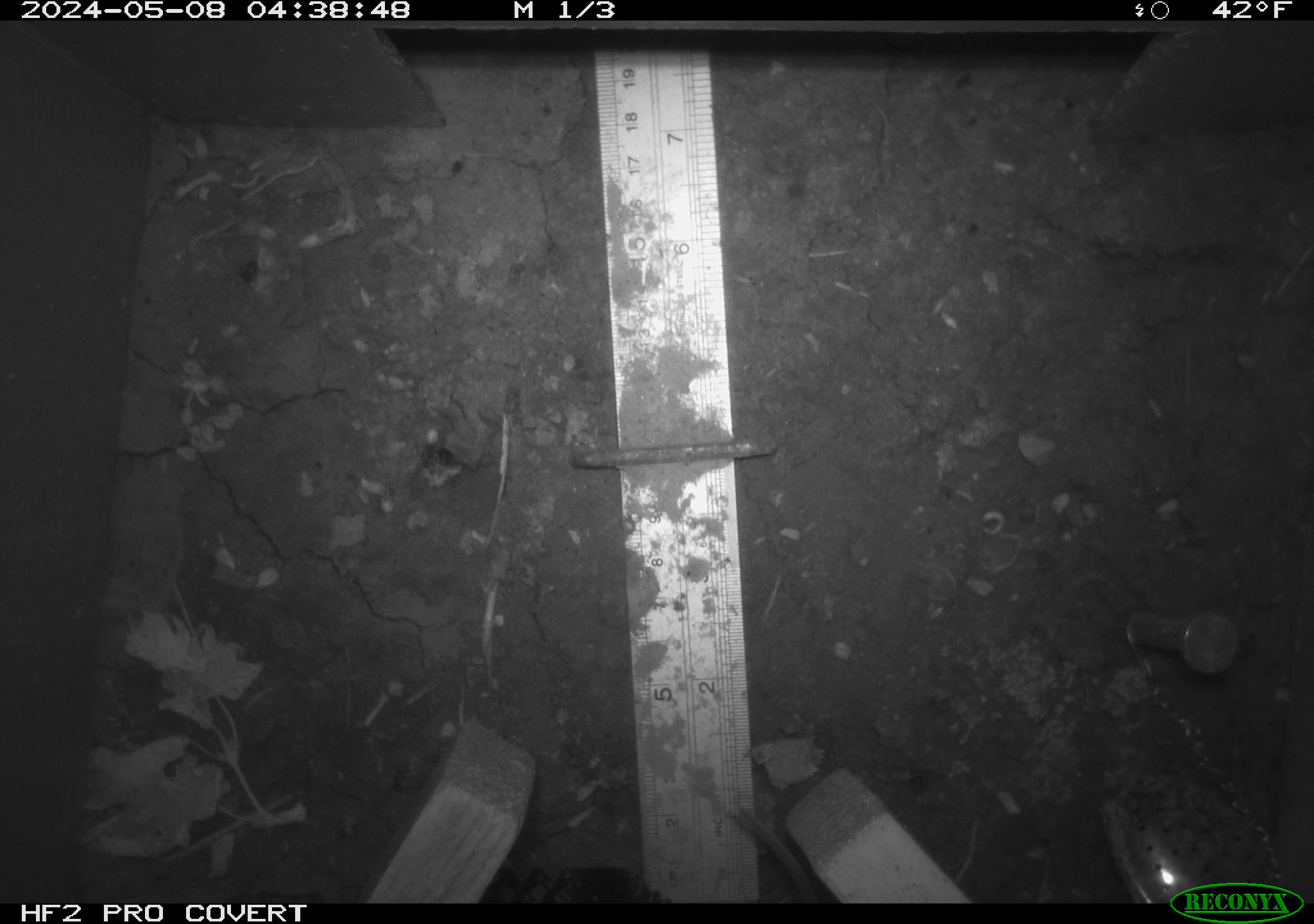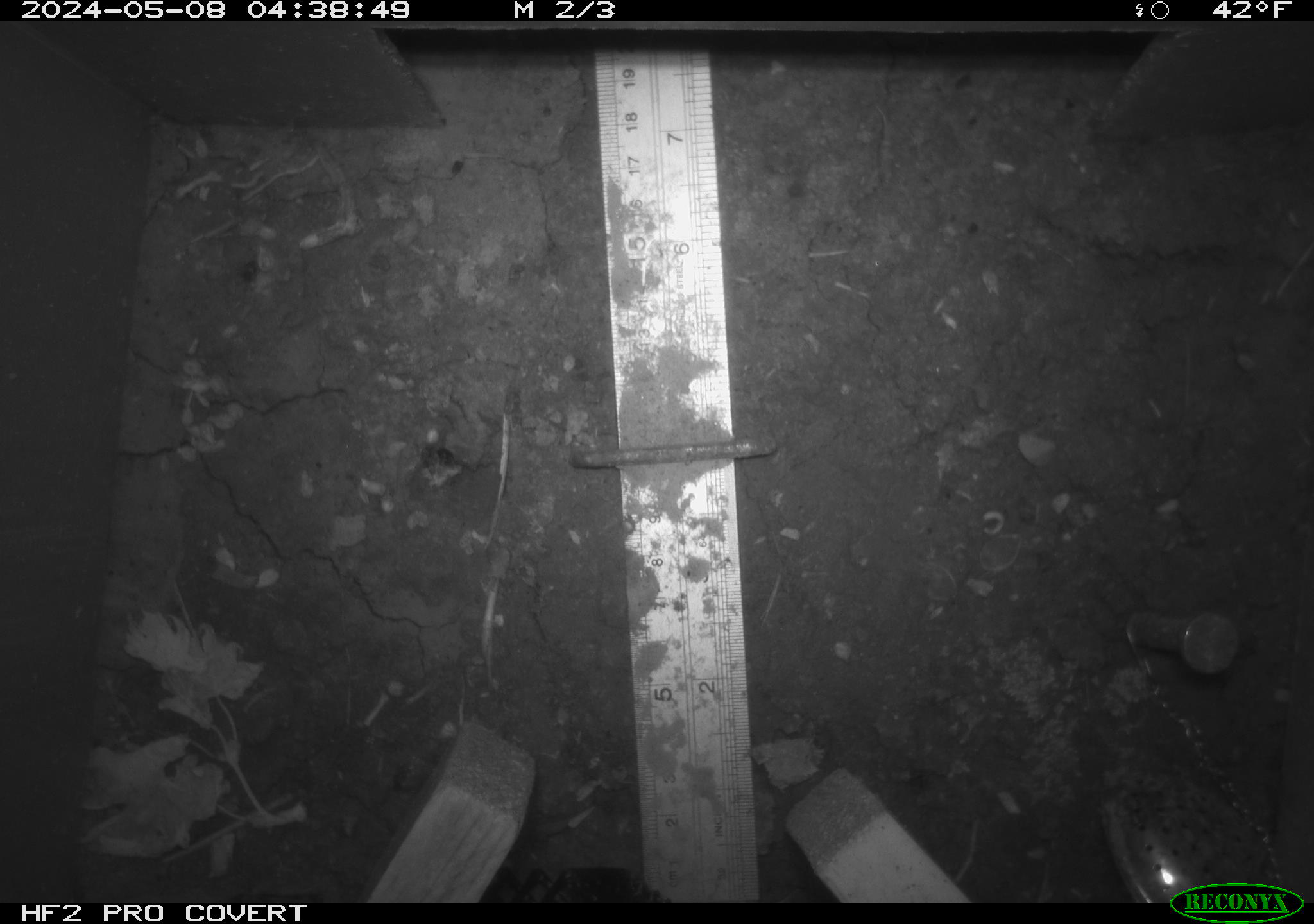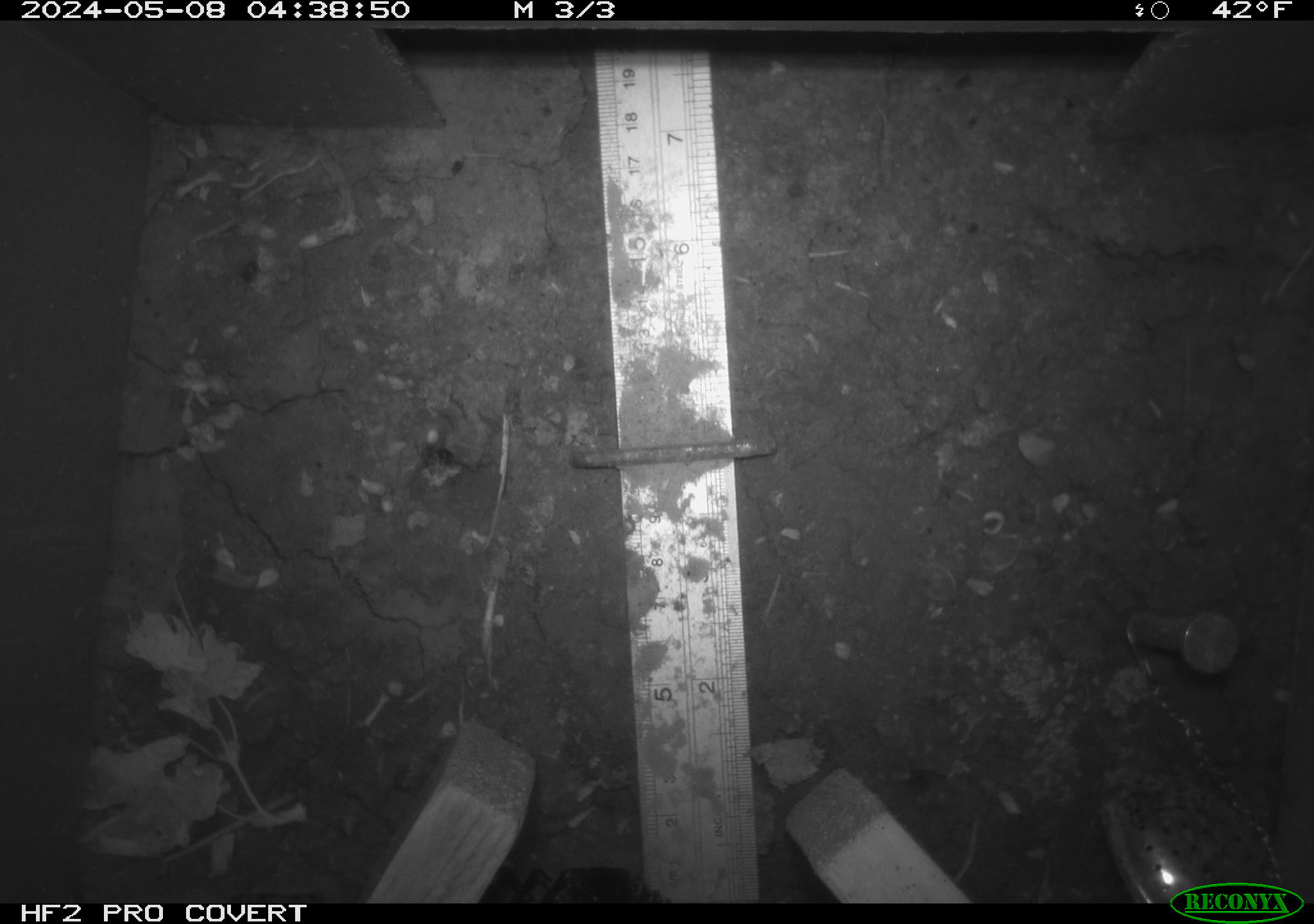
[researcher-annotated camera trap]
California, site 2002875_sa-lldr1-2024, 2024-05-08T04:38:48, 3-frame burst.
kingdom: Animalia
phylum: Chordata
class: Mammalia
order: Rodentia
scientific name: Rodentia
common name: mouse species